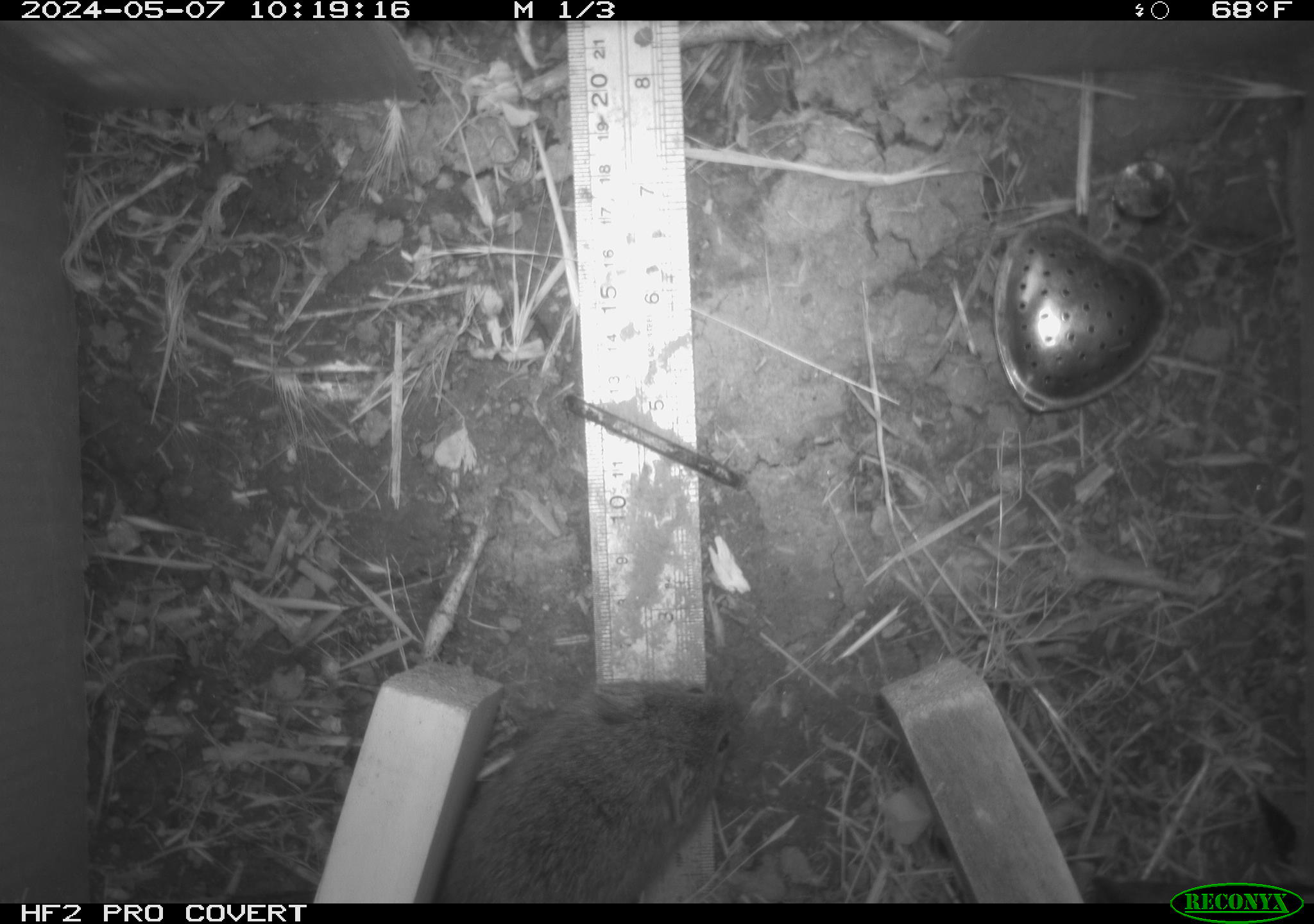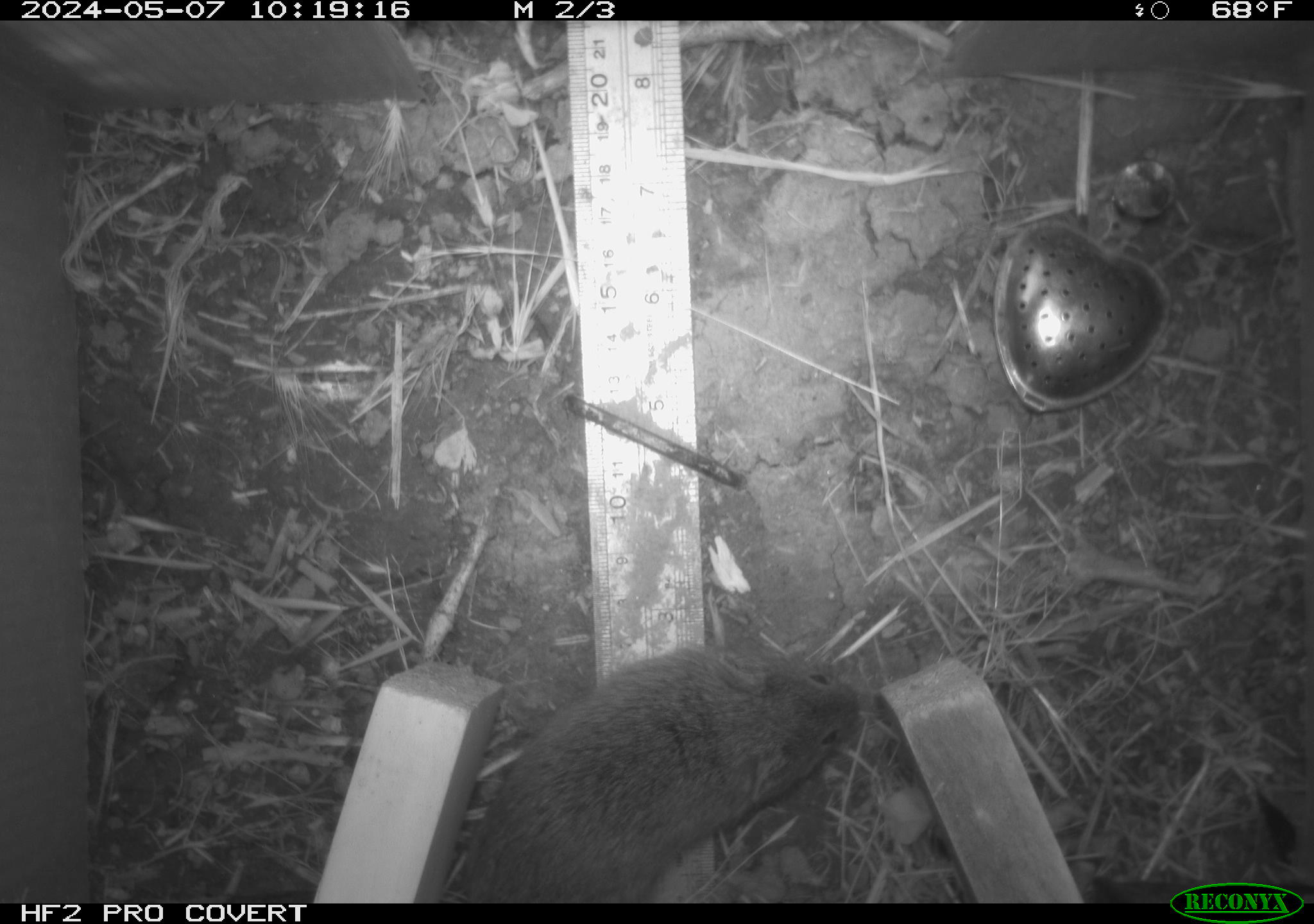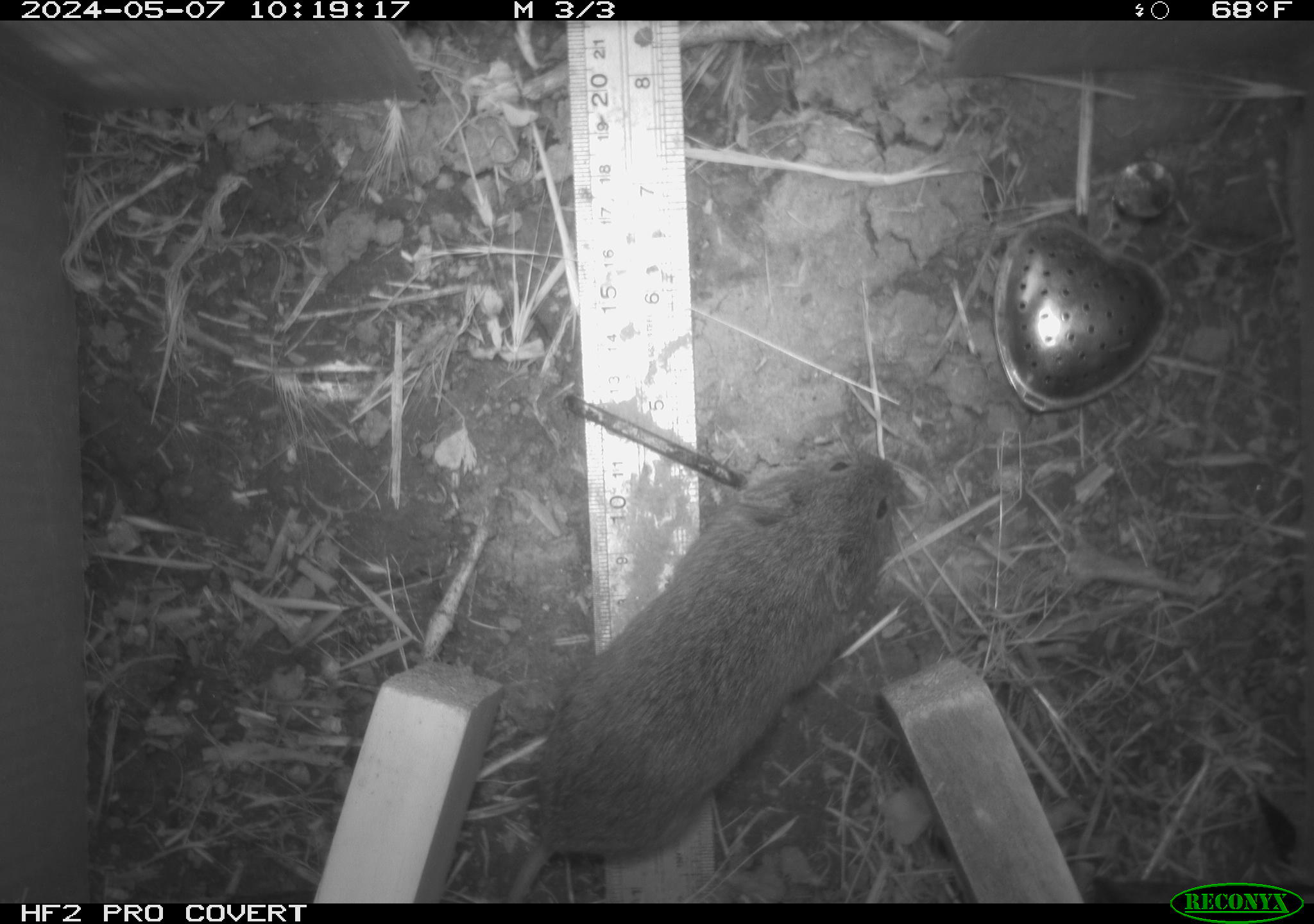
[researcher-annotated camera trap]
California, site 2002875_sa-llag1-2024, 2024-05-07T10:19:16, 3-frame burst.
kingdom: Animalia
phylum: Chordata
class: Mammalia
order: Rodentia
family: Cricetidae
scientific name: Arvicolinae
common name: voles, lemmings, and muskrats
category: arvicolinae subfamily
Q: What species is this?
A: Arvicolinae subfamily (voles, lemmings, and muskrats) (Arvicolinae).